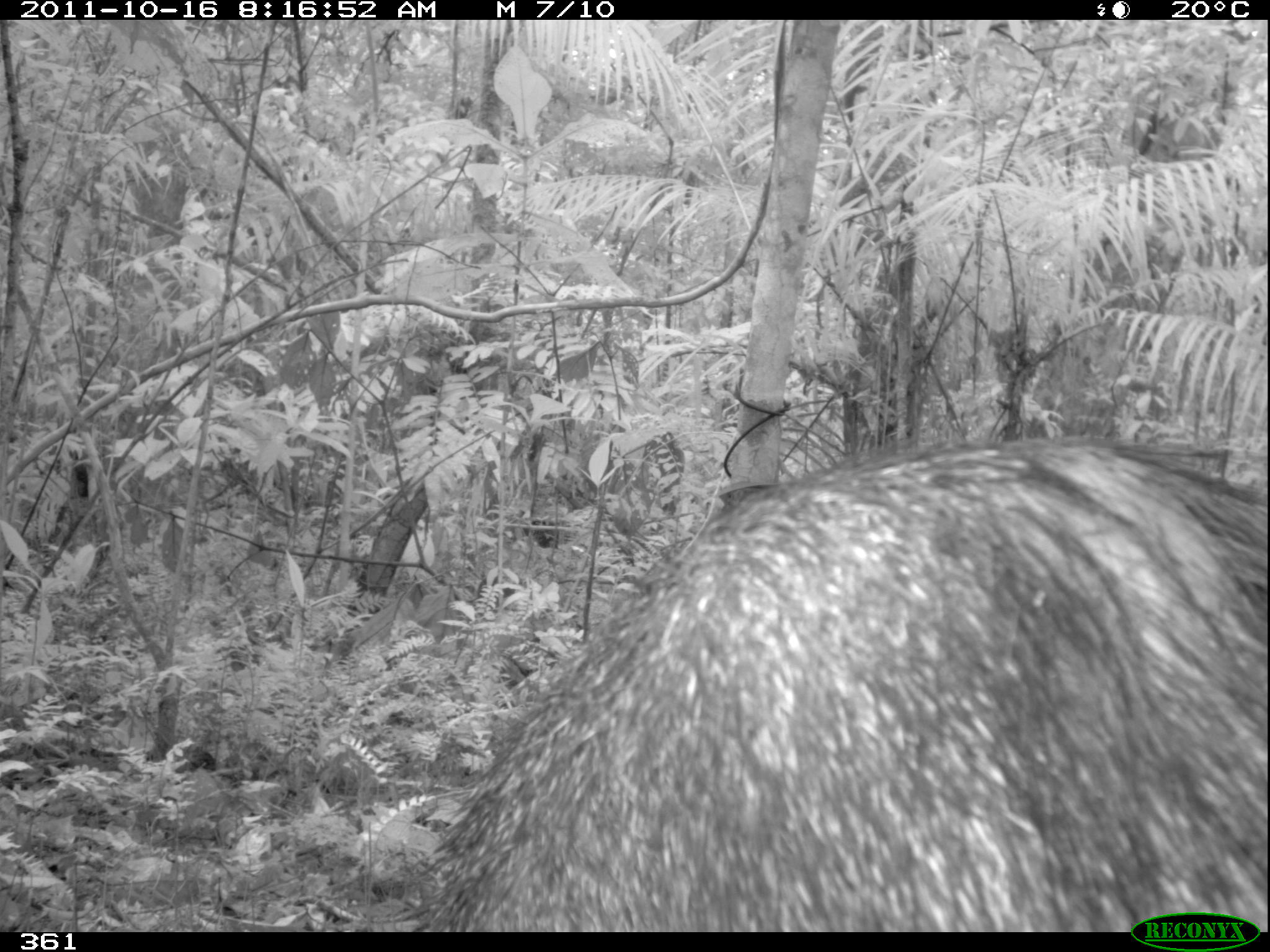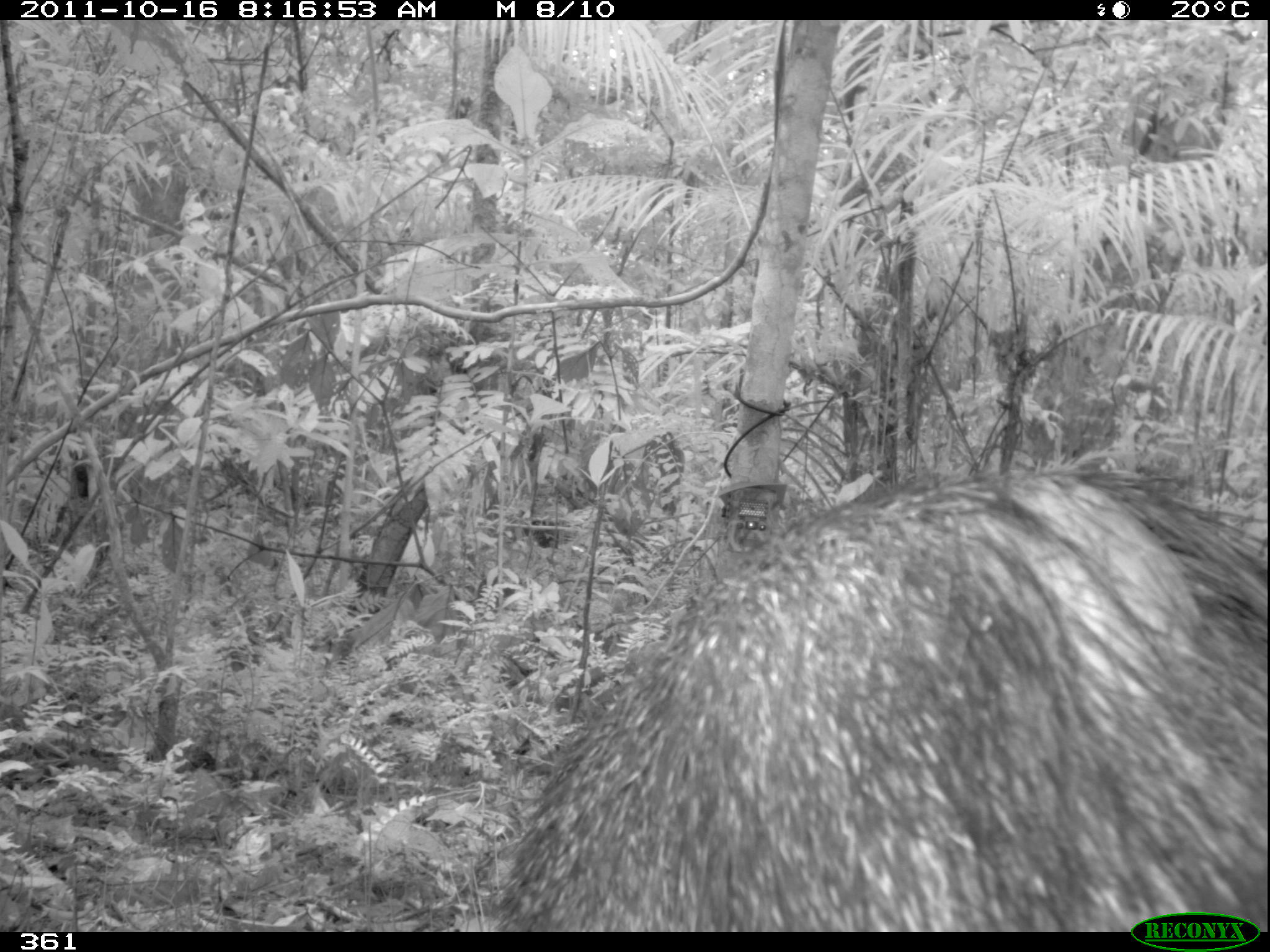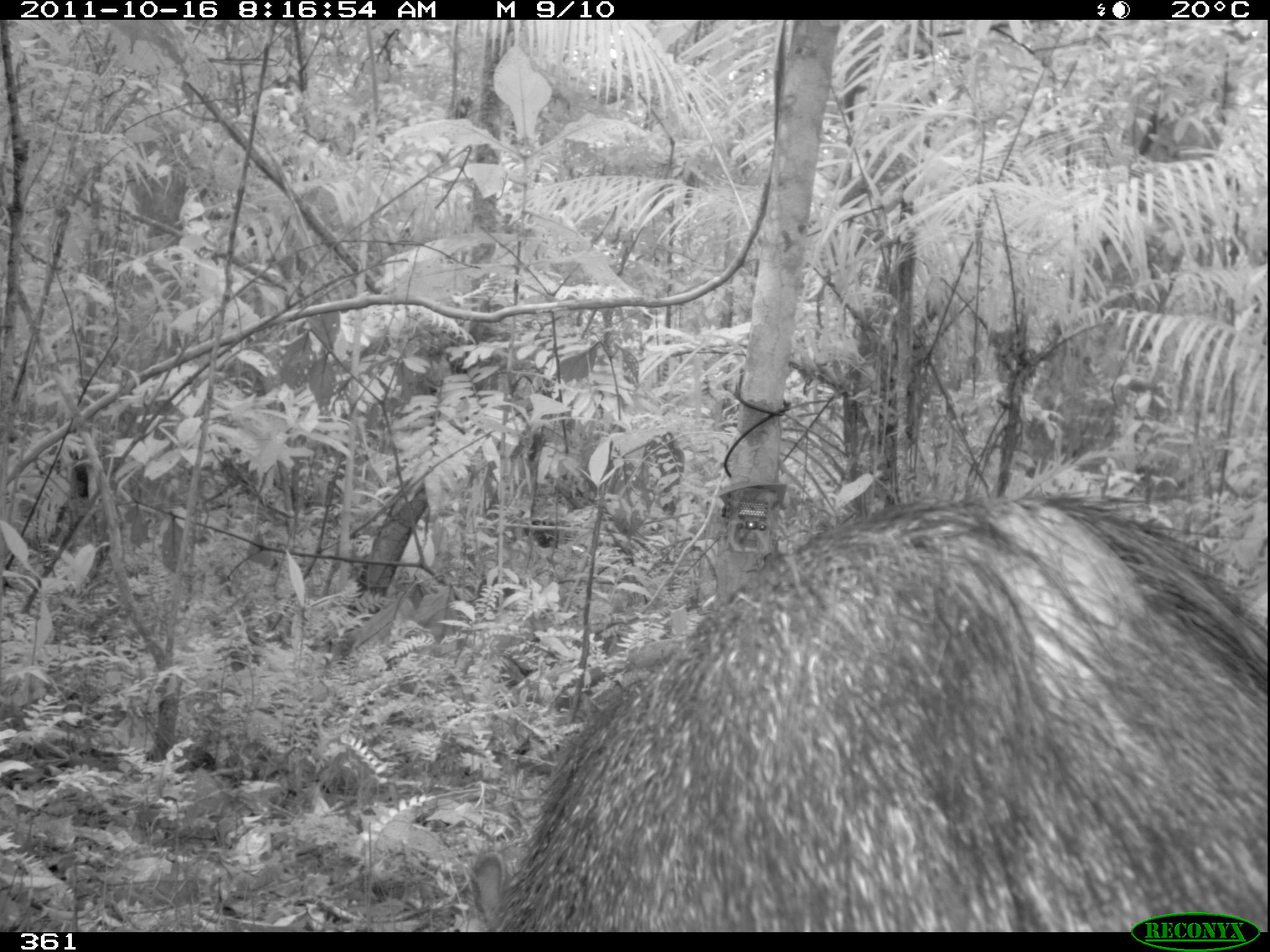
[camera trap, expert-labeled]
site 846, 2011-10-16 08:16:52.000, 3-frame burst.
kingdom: Animalia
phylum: Chordata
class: Mammalia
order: Artiodactyla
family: Tayassuidae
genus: Pecari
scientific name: Pecari tajacu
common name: collared peccary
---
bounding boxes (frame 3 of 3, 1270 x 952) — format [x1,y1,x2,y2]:
pecari tajacu: [484,486,1269,928]